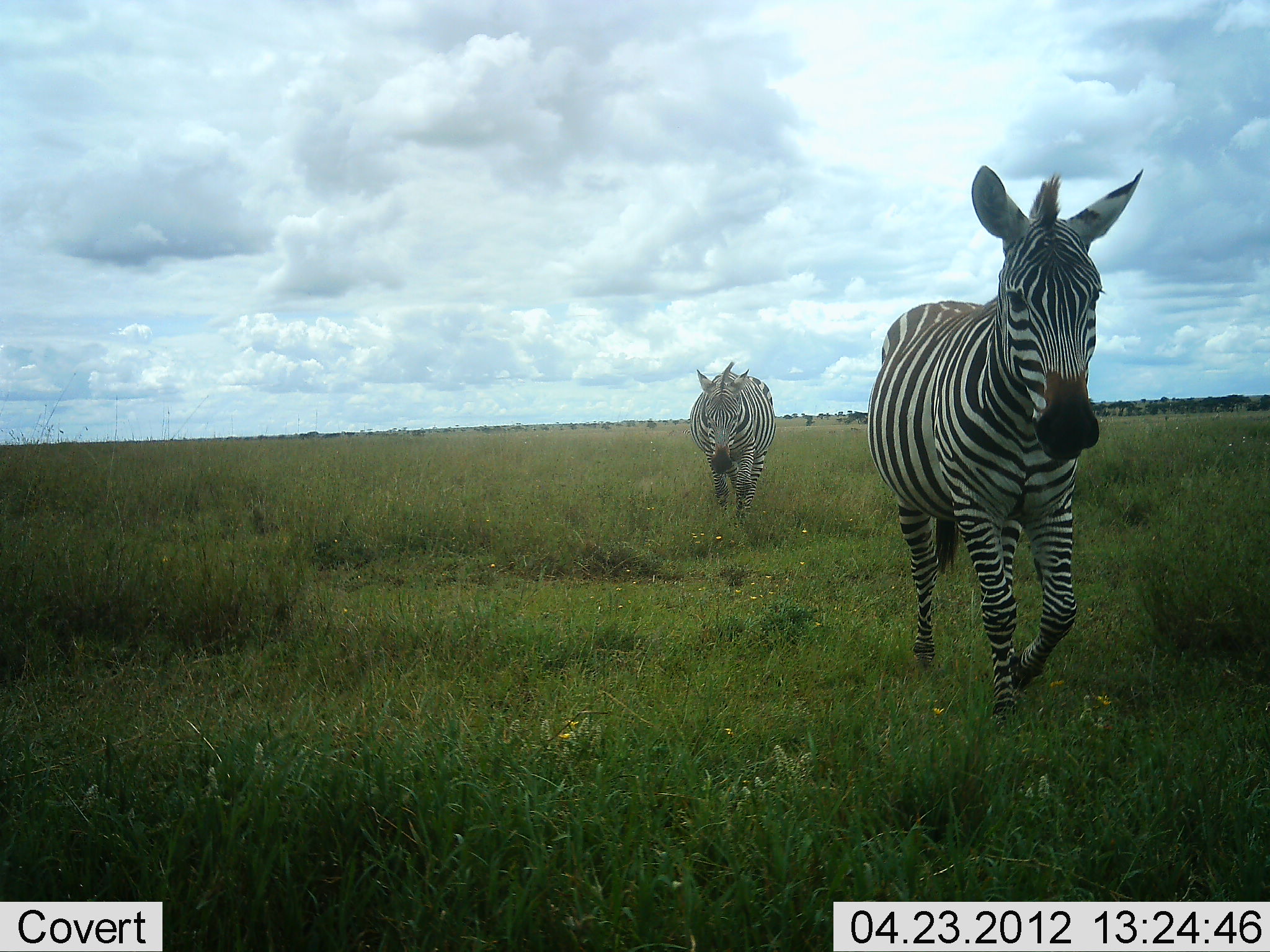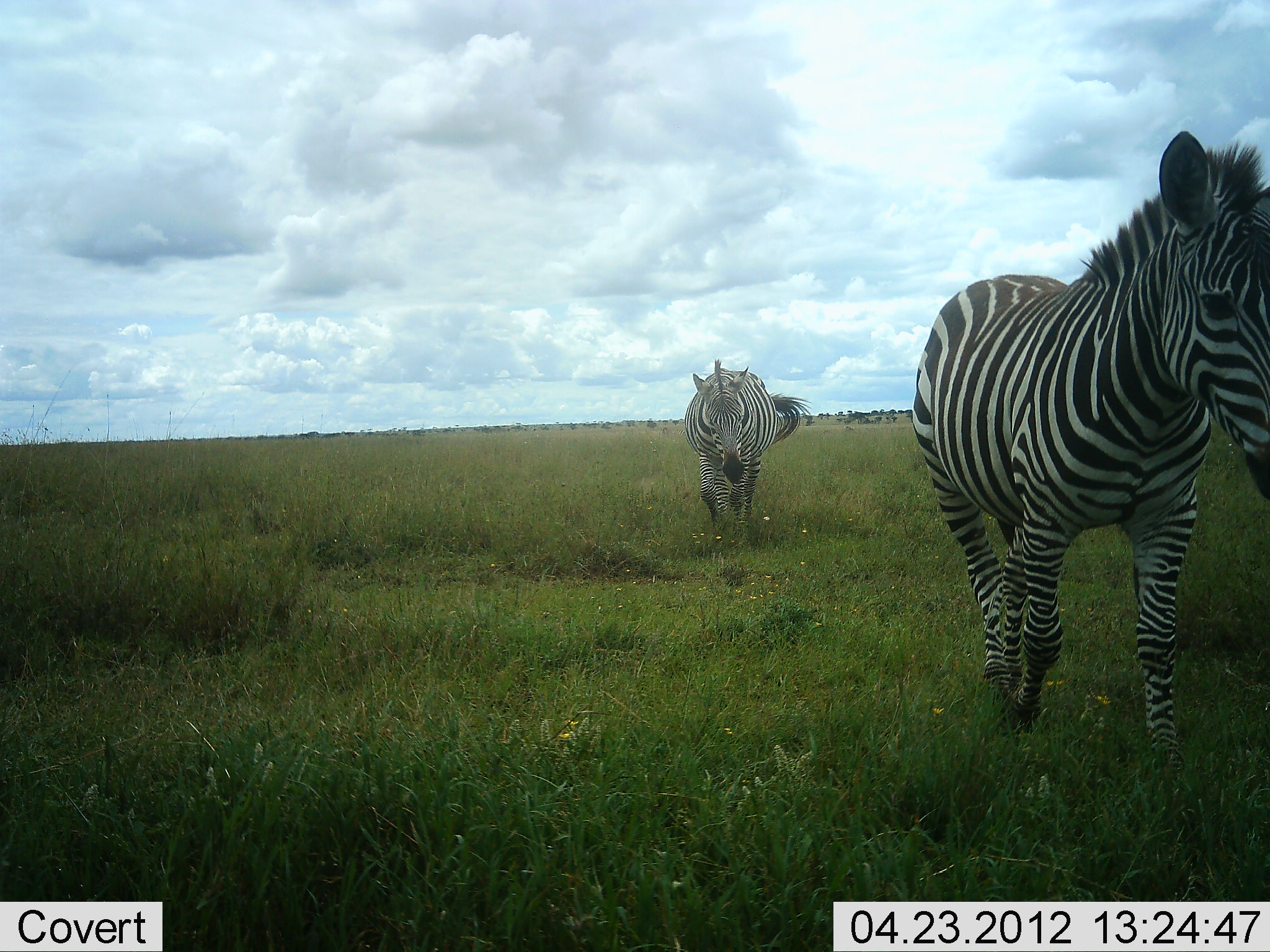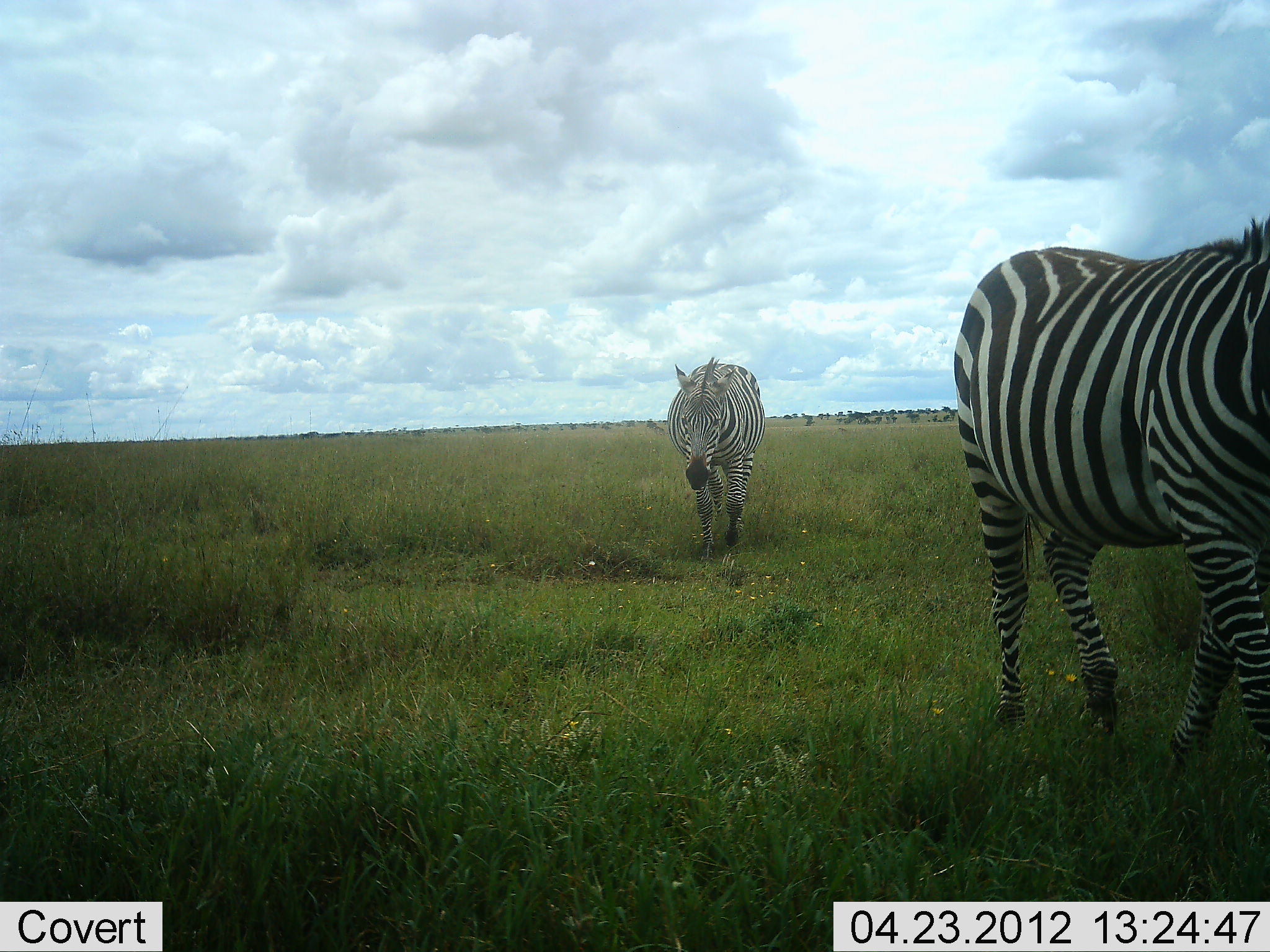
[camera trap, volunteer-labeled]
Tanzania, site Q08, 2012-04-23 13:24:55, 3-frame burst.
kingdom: Animalia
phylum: Chordata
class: Mammalia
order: Perissodactyla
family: Equidae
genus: Equus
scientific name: Equus quagga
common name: plains zebra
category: zebra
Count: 2.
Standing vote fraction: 12%.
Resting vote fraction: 4%.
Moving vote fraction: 96%.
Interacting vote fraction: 4%.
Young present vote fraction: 0%.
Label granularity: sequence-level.